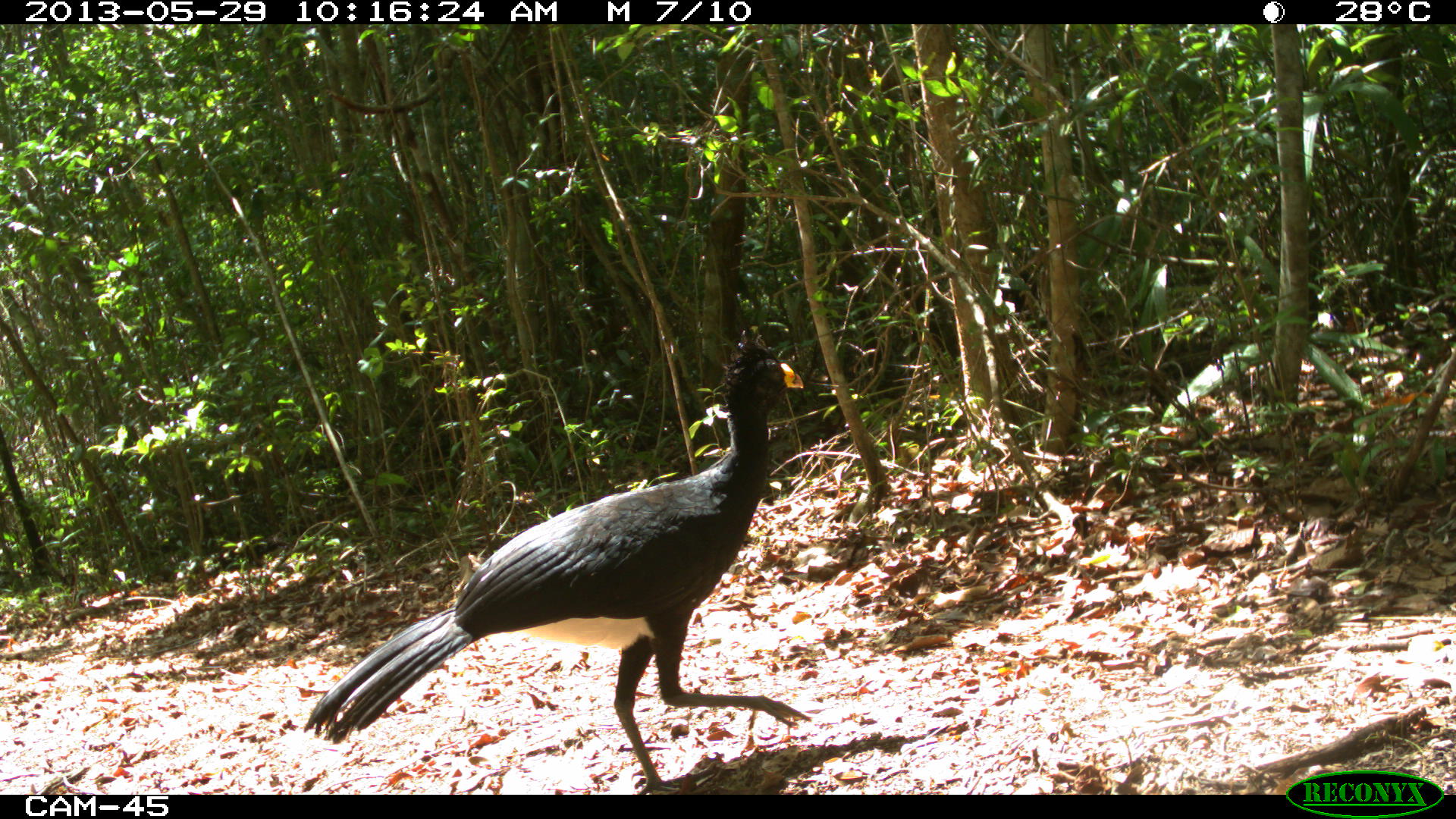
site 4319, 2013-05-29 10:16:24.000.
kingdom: Animalia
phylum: Chordata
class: Aves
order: Galliformes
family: Cracidae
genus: Crax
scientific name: Crax rubra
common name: great curassow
Crax rubra (great curassow), count 1, sex male.